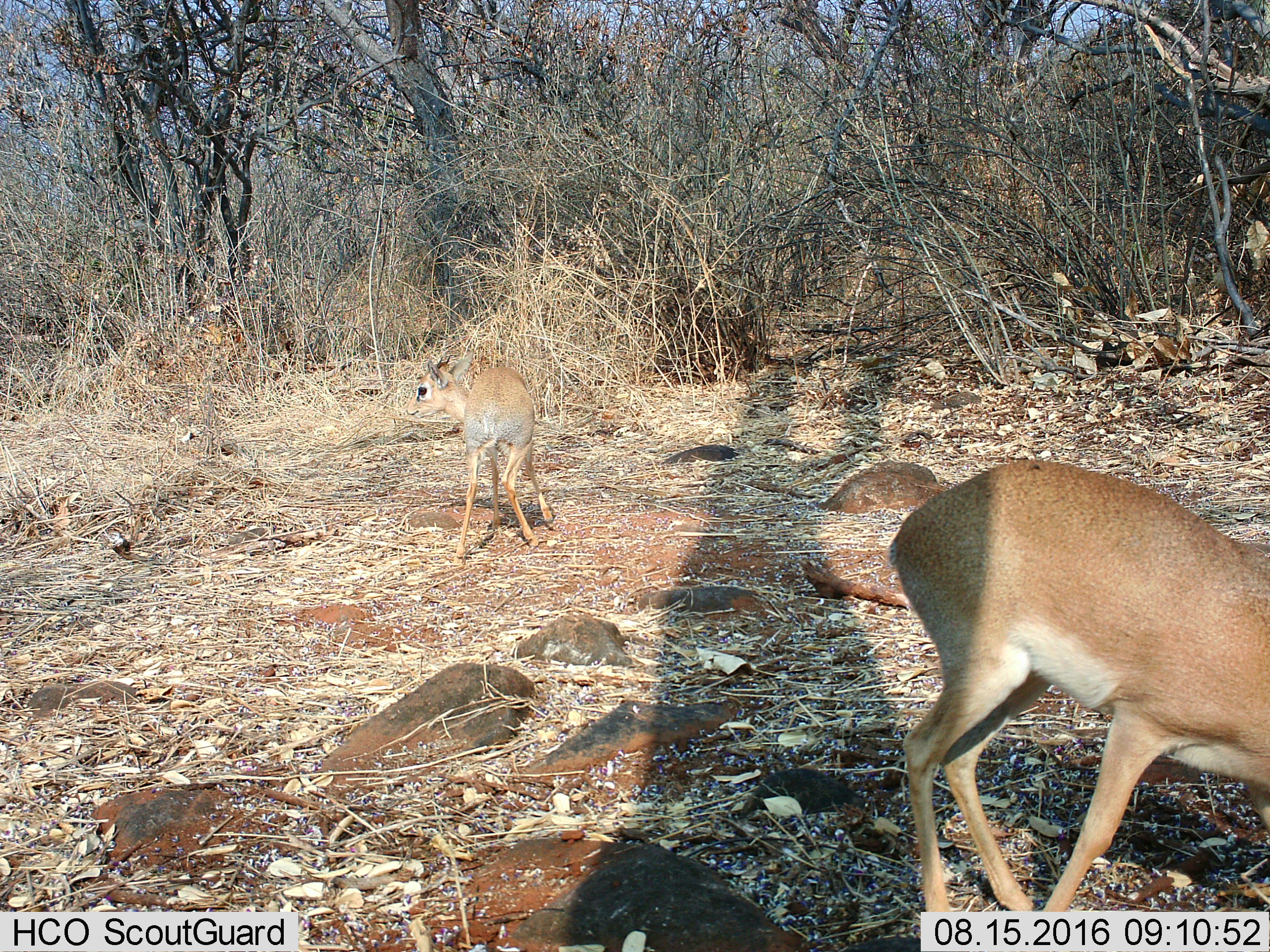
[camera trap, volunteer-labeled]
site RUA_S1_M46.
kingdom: Animalia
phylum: Chordata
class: Mammalia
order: Artiodactyla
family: Bovidae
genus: Madoqua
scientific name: Madoqua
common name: dik-dik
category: dikdik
Dikdik (dik-dik) (Madoqua), count 2. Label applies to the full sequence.